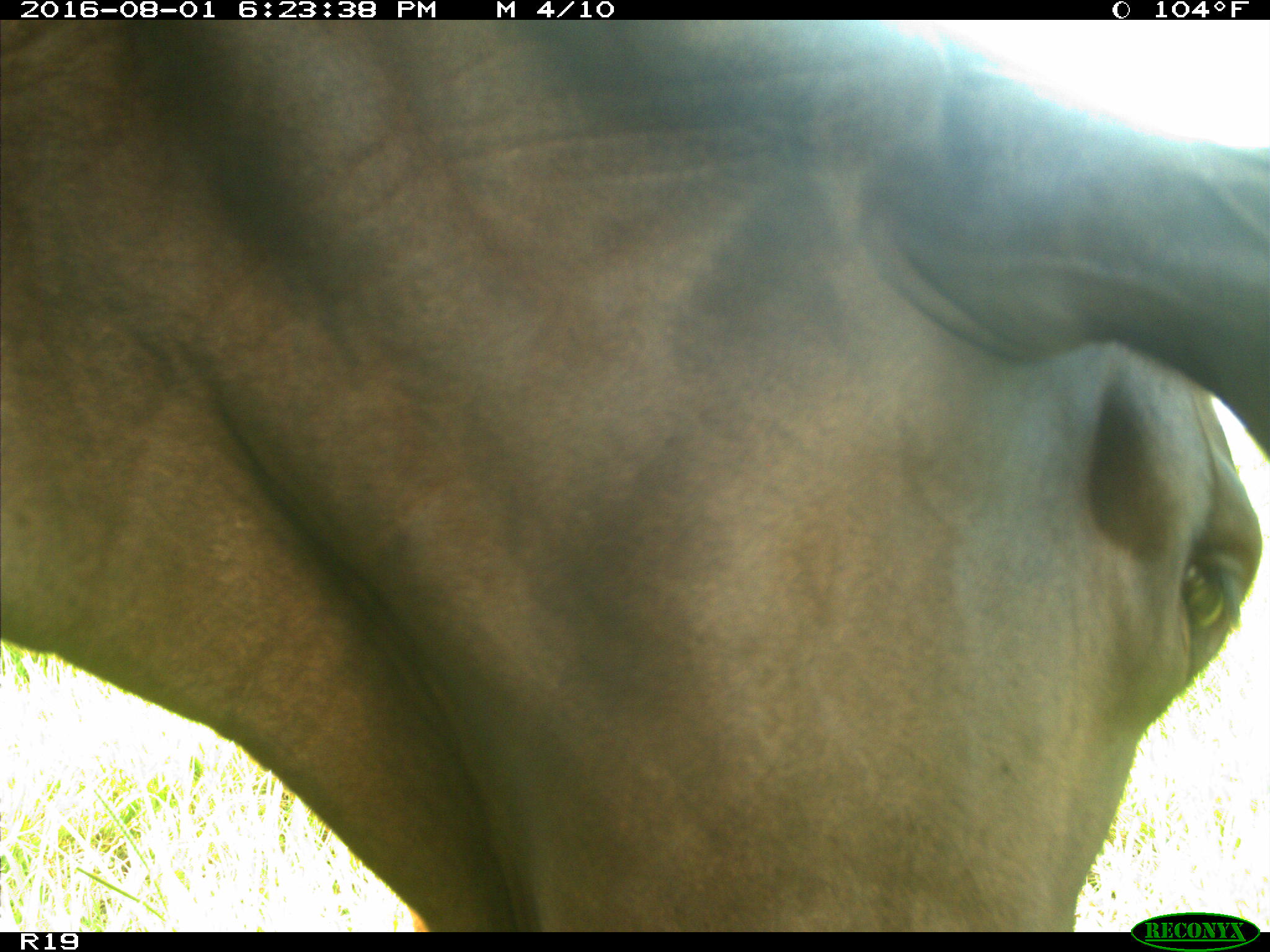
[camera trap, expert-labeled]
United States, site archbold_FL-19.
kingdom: Animalia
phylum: Chordata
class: Mammalia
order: Artiodactyla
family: Bovidae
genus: Bos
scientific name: Bos taurus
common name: domestic cow